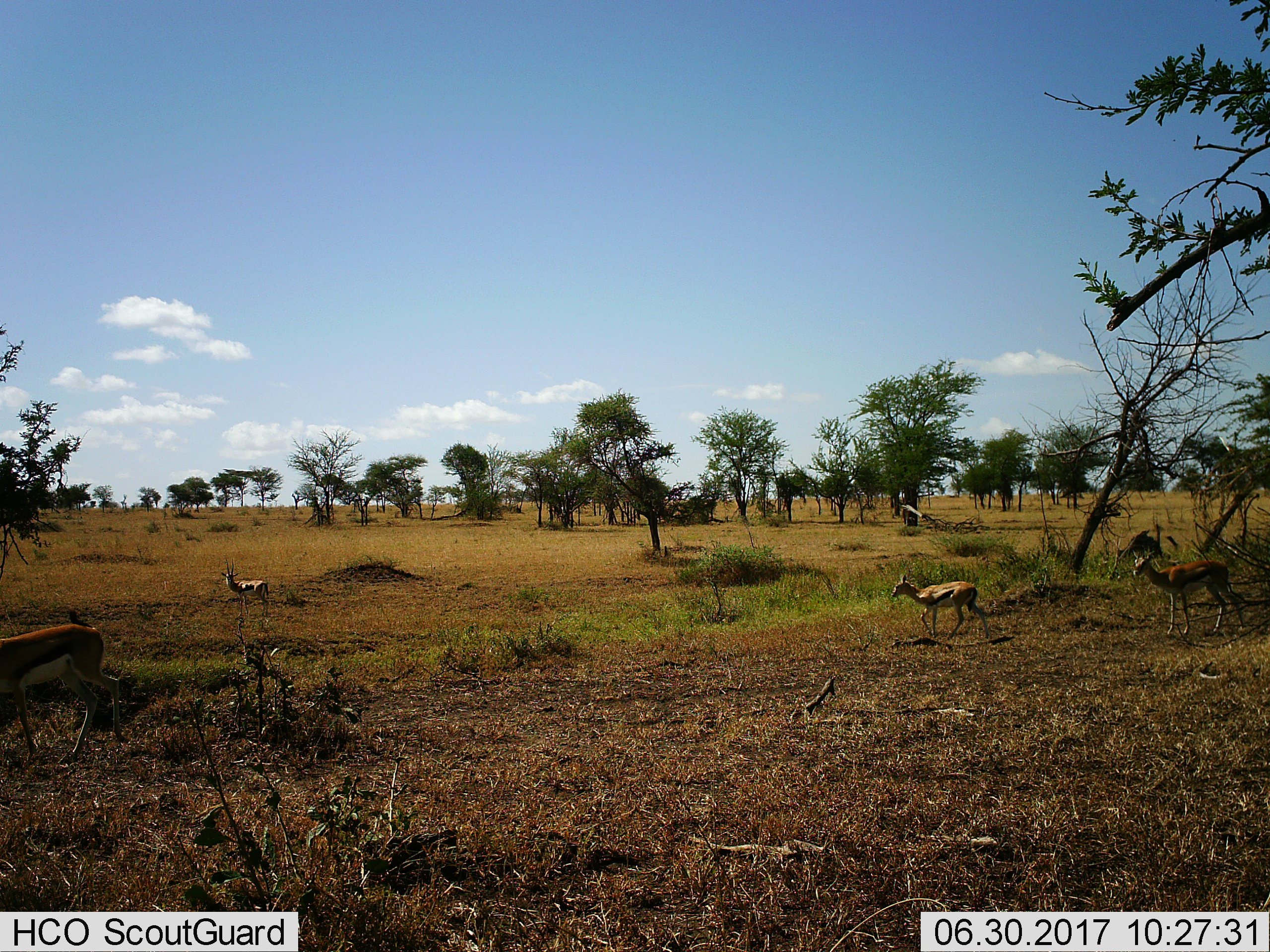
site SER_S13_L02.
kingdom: Animalia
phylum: Chordata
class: Mammalia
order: Artiodactyla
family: Bovidae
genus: Eudorcas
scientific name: Eudorcas thomsonii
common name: thomson's gazelle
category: gazellethomsons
Gazellethomsons (thomson's gazelle) (Eudorcas thomsonii), count 4. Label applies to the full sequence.